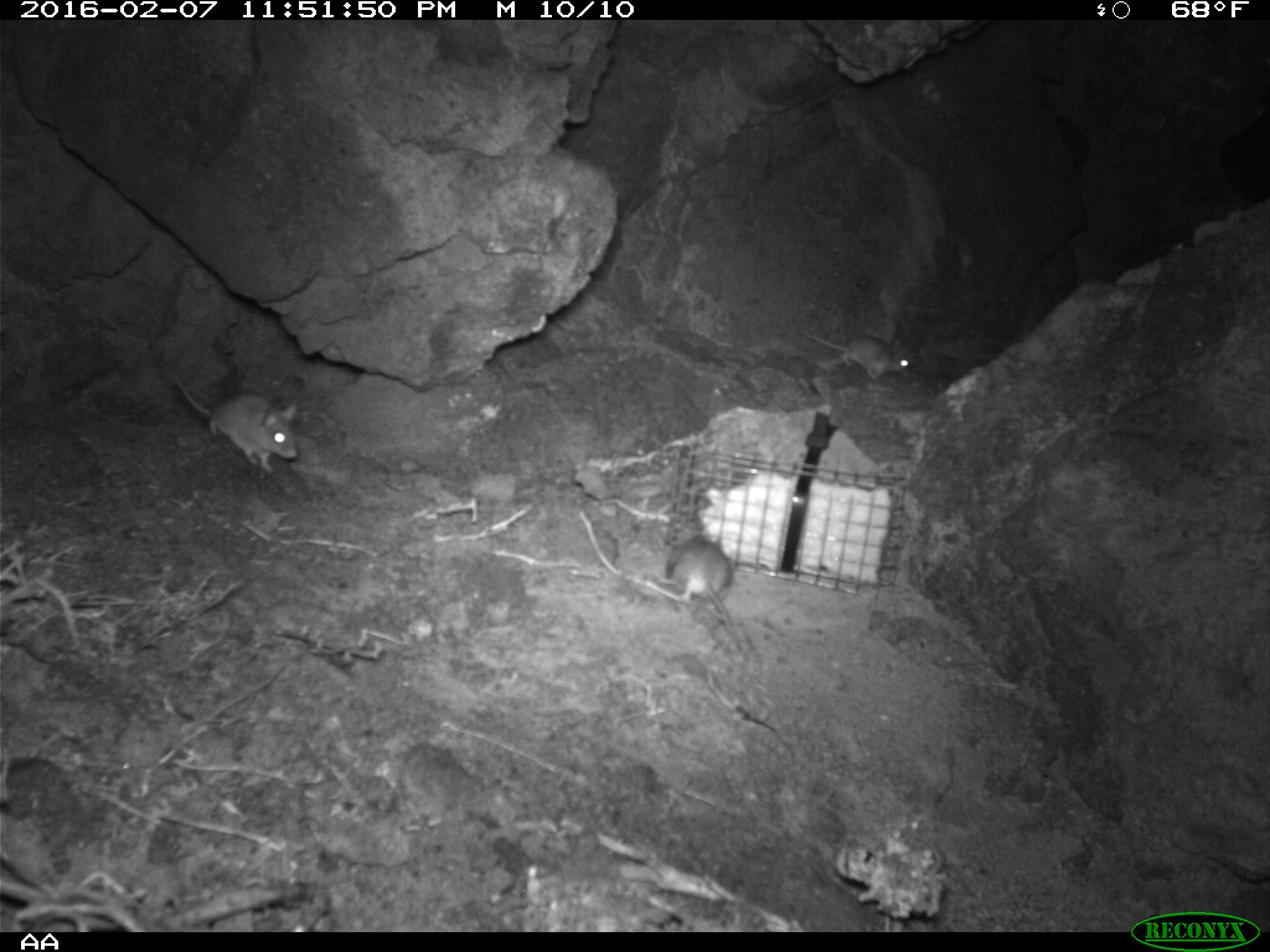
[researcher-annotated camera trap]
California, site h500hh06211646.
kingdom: Animalia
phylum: Chordata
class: Mammalia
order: Rodentia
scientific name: Rodentia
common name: rodent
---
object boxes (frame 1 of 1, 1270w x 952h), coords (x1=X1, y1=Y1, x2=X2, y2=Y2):
rodent: (x1=157, y1=364, x2=298, y2=472); (x1=660, y1=532, x2=741, y2=657); (x1=799, y1=329, x2=913, y2=381)